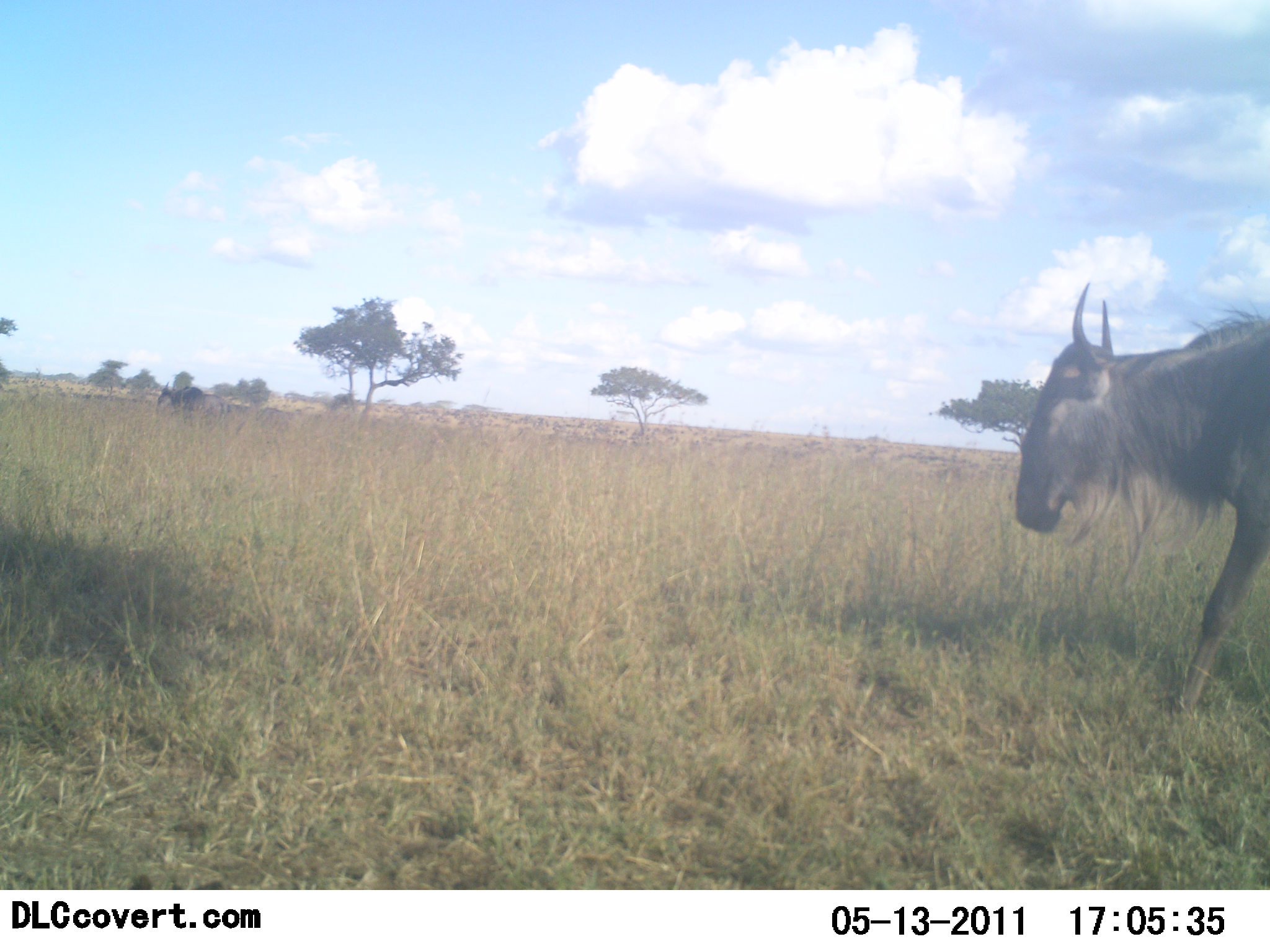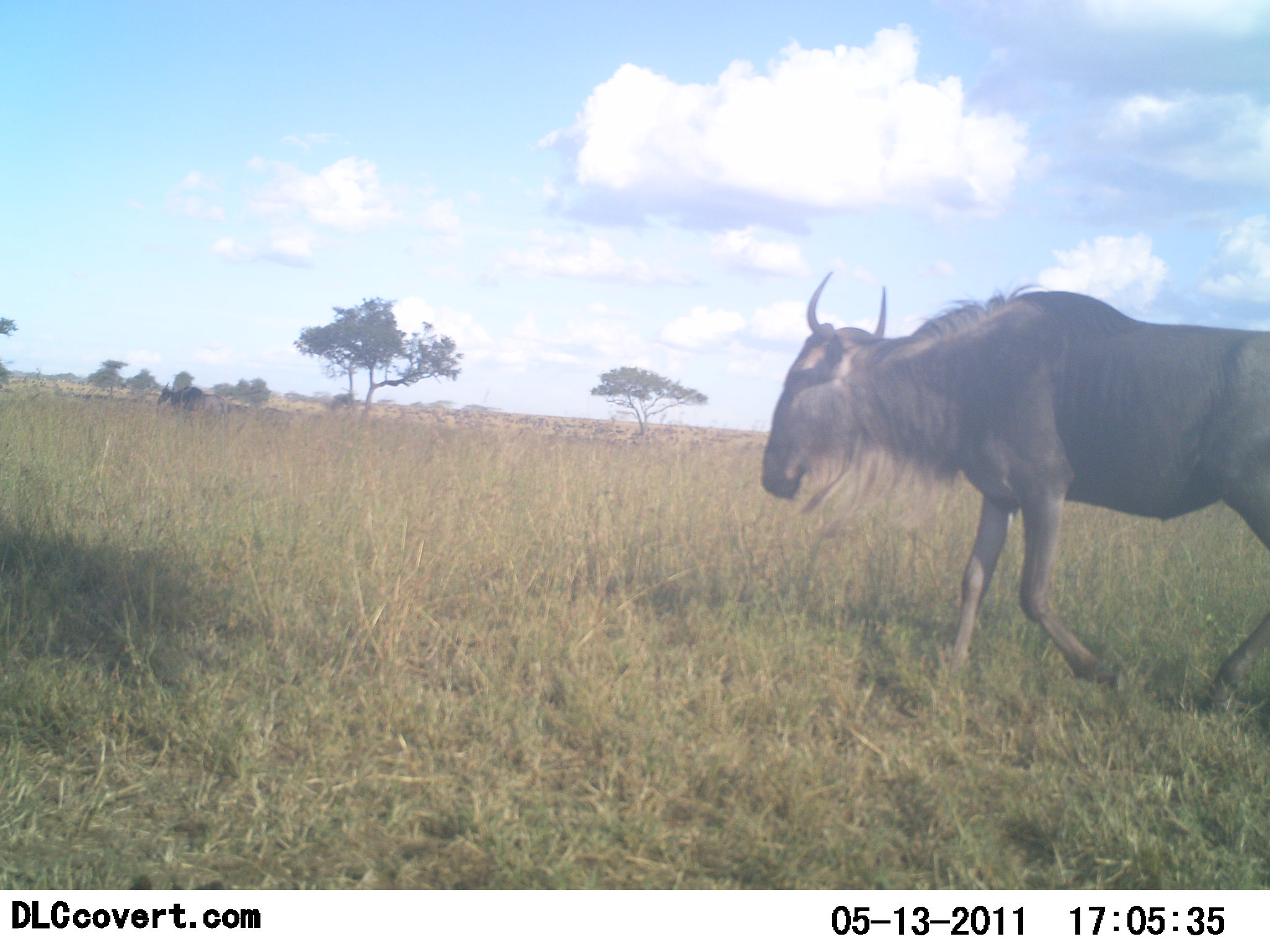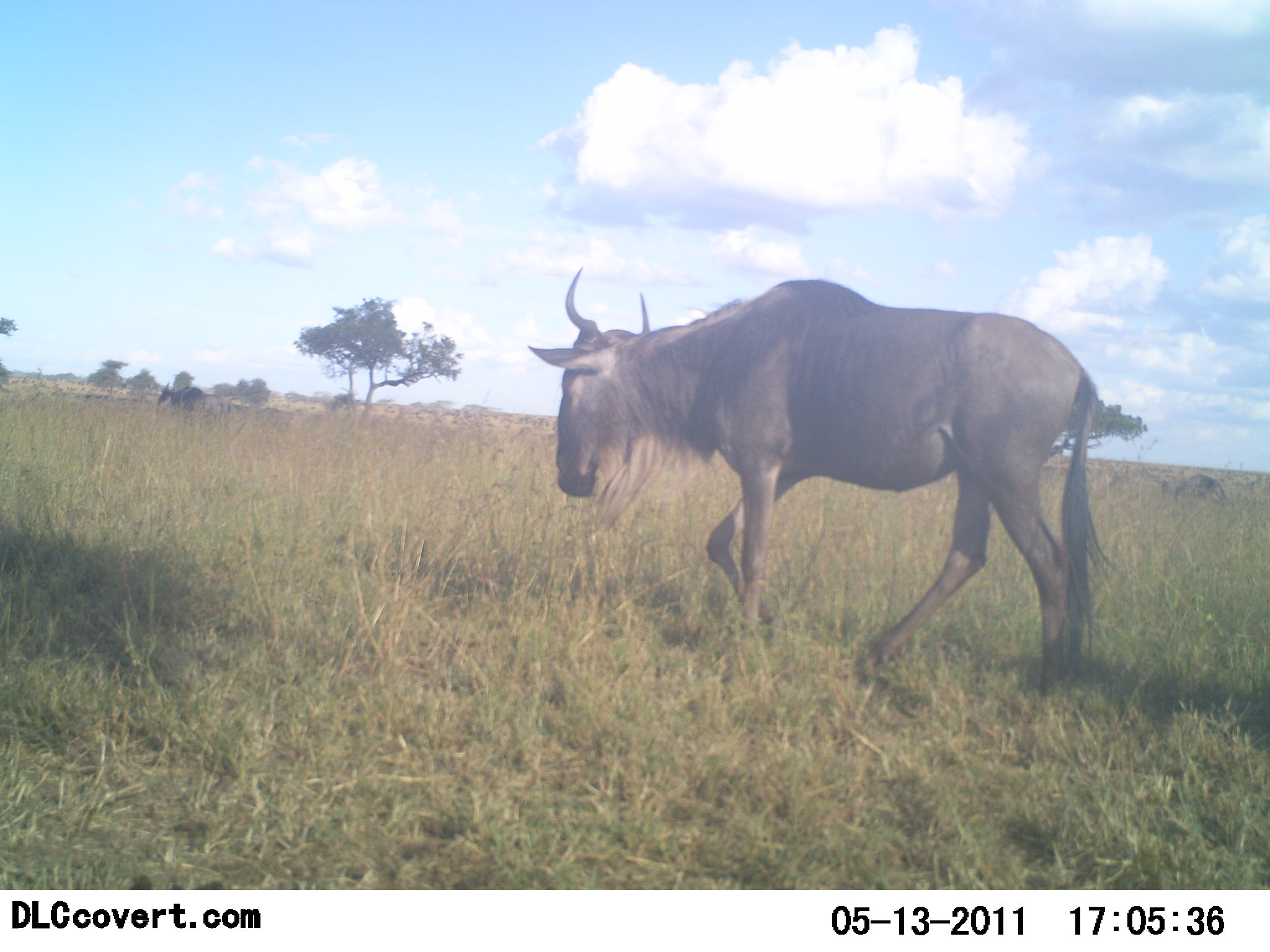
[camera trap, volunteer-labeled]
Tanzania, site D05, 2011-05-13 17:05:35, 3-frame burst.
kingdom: Animalia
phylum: Chordata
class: Mammalia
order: Artiodactyla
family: Bovidae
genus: Connochaetes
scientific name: Connochaetes taurinus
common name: blue wildebeest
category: wildebeest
Wildebeest (blue wildebeest) (Connochaetes taurinus), count 1. Behavior (volunteer vote fractions): standing 8%, resting 0%, moving 100%, interacting 0%. Young present (vote fraction): 0%. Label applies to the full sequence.